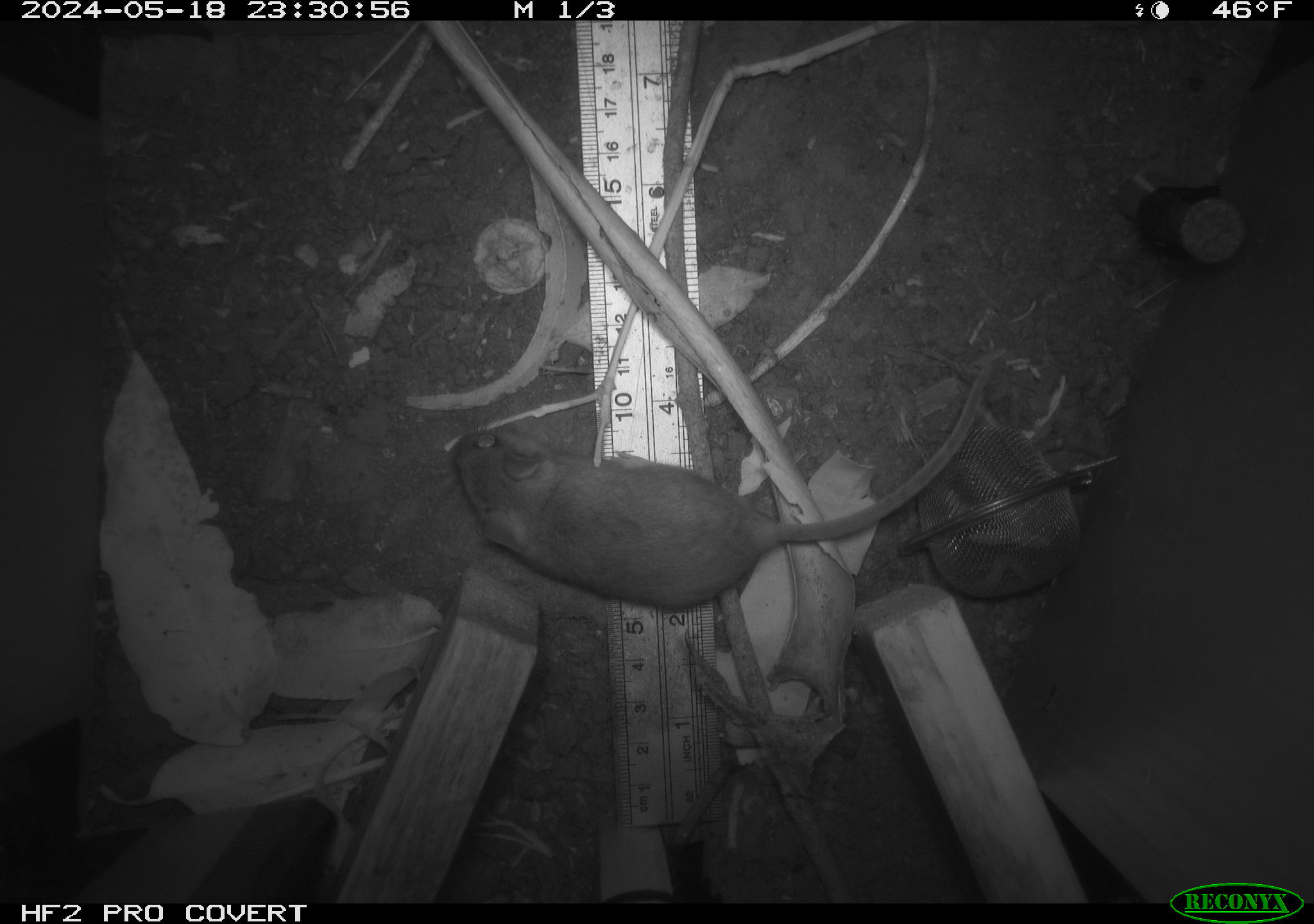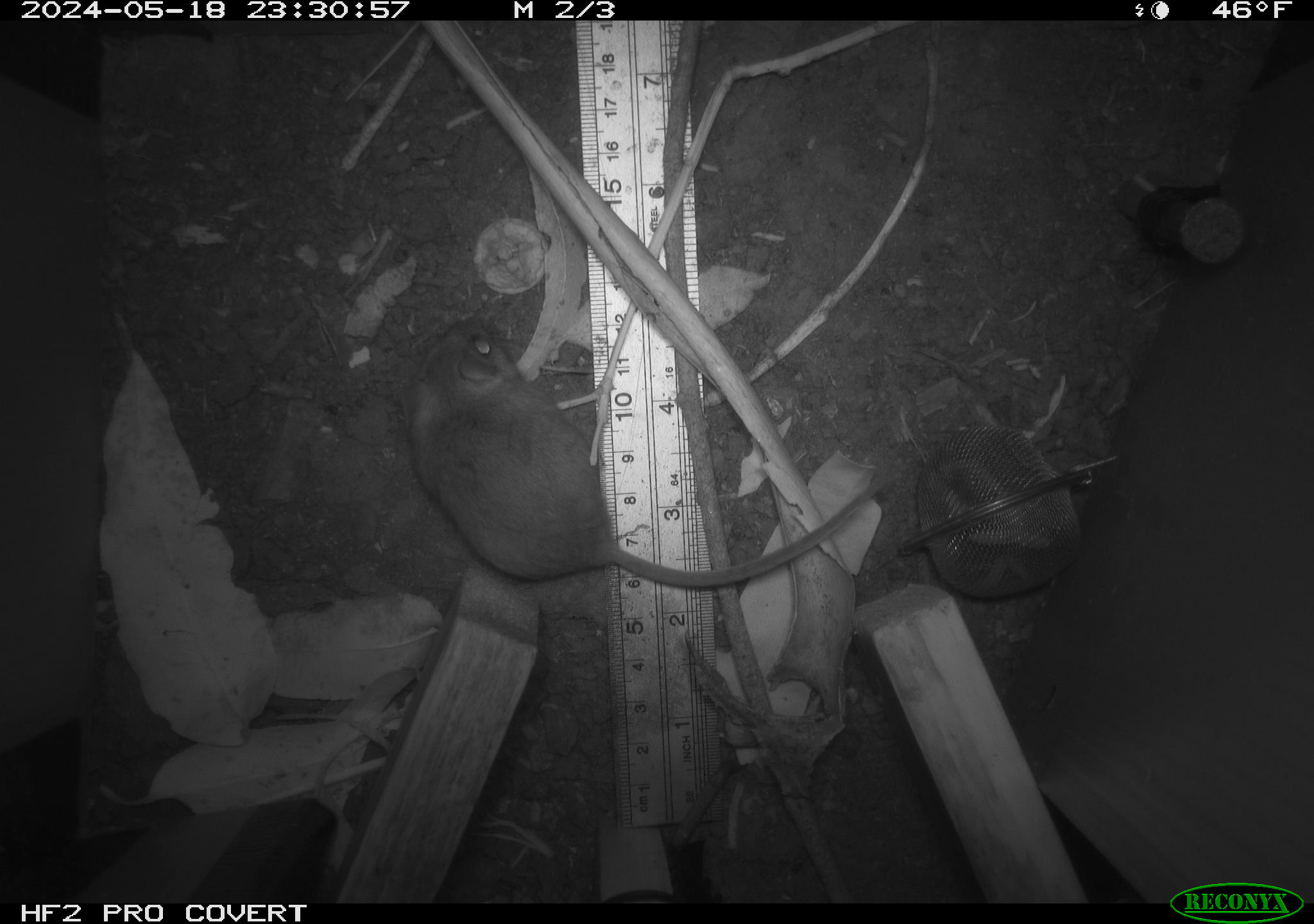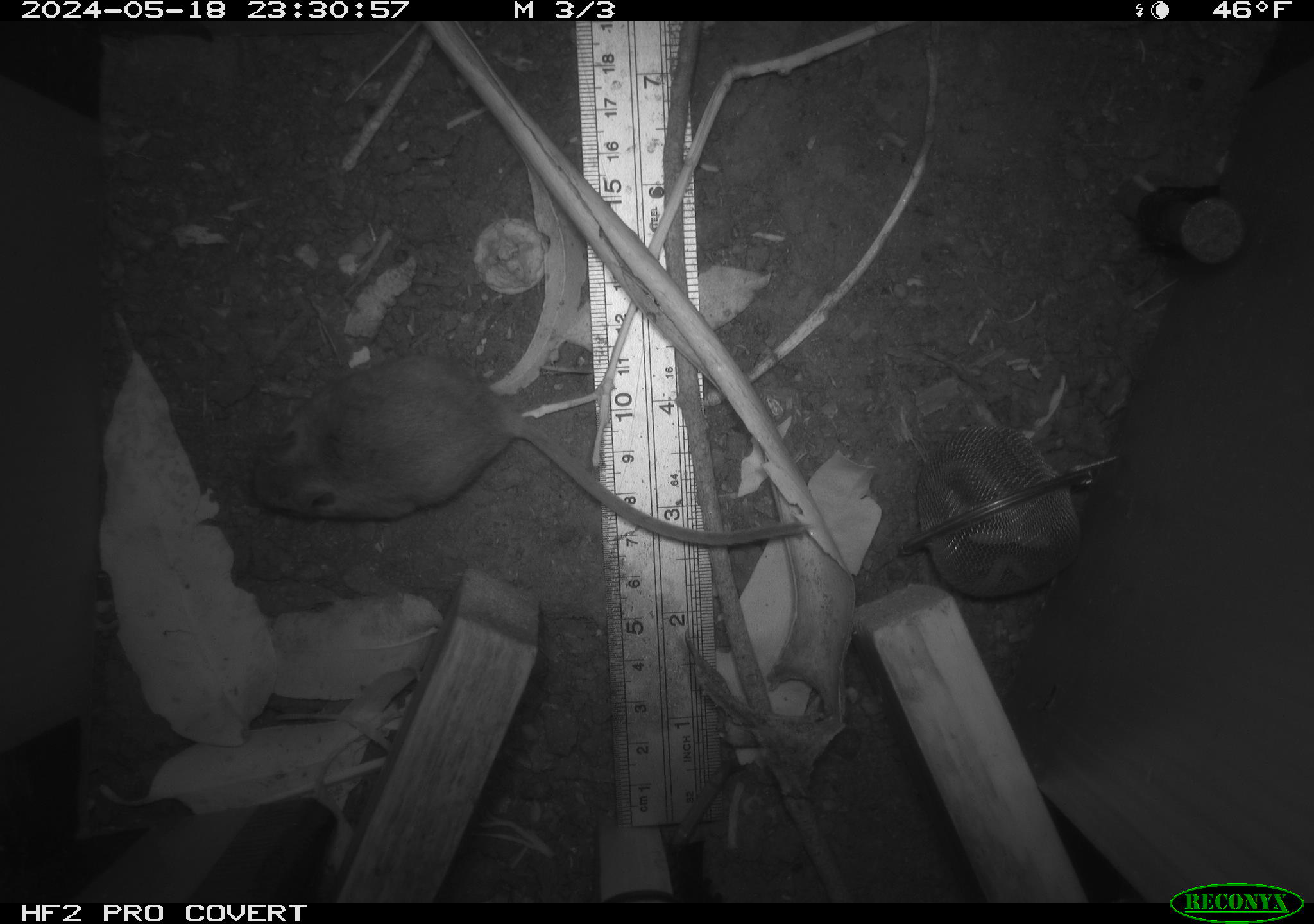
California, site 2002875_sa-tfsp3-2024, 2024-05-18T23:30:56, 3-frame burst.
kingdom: Animalia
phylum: Chordata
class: Mammalia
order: Rodentia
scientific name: Rodentia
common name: rodent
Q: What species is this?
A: Rodent (Rodentia).